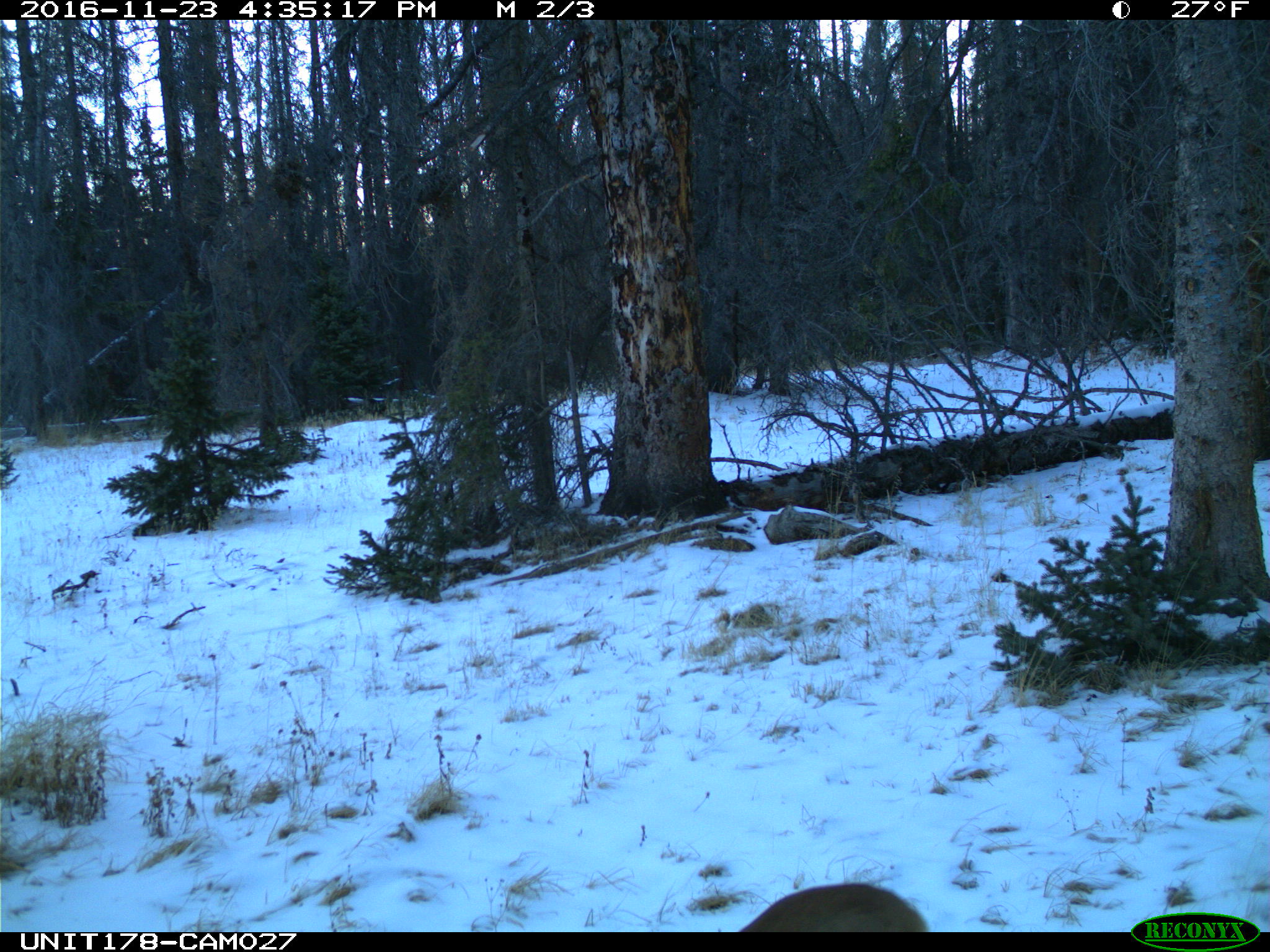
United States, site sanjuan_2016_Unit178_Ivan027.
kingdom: Animalia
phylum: Chordata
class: Mammalia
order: Carnivora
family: Felidae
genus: Puma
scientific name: Puma concolor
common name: mountain lion